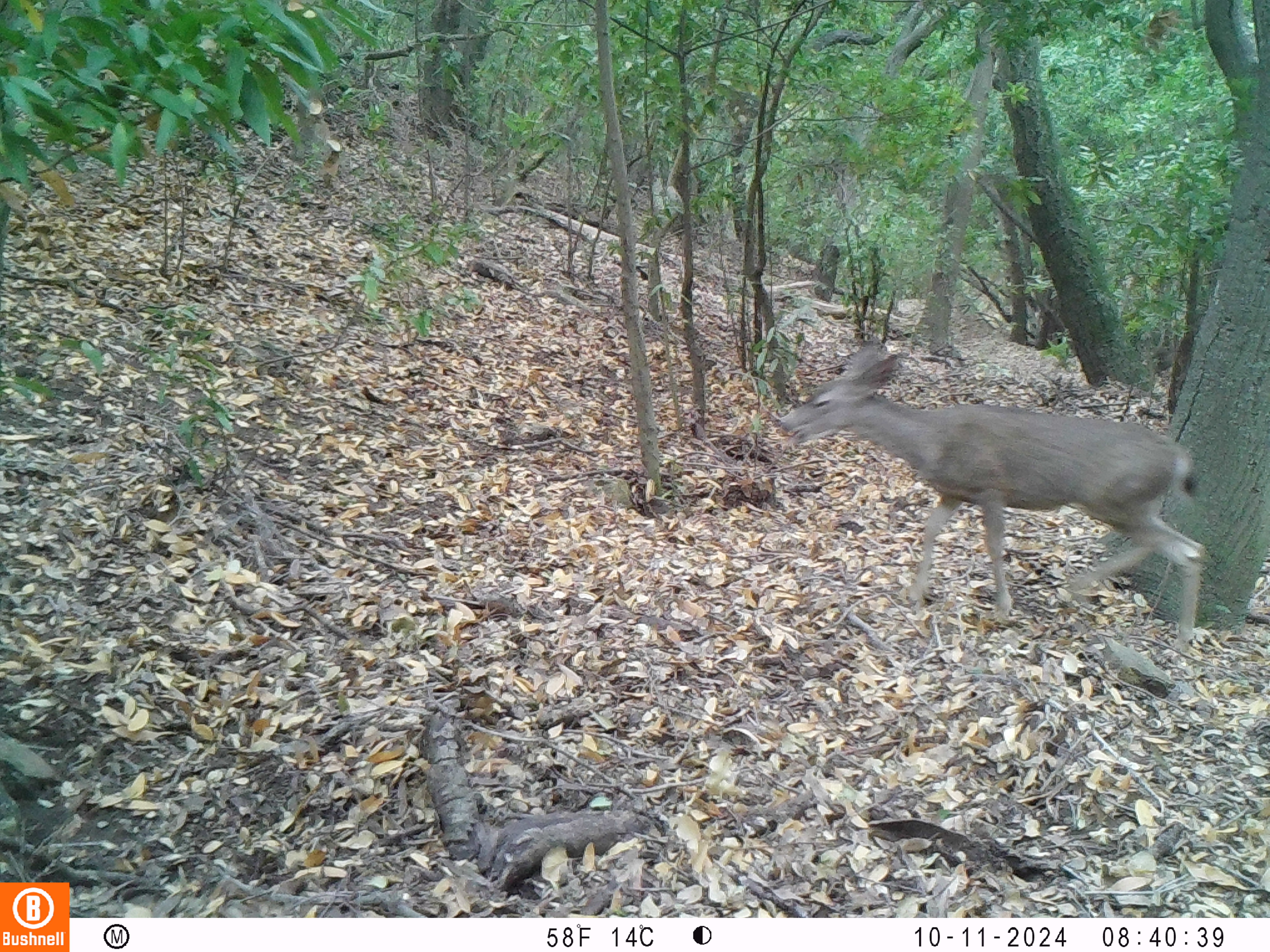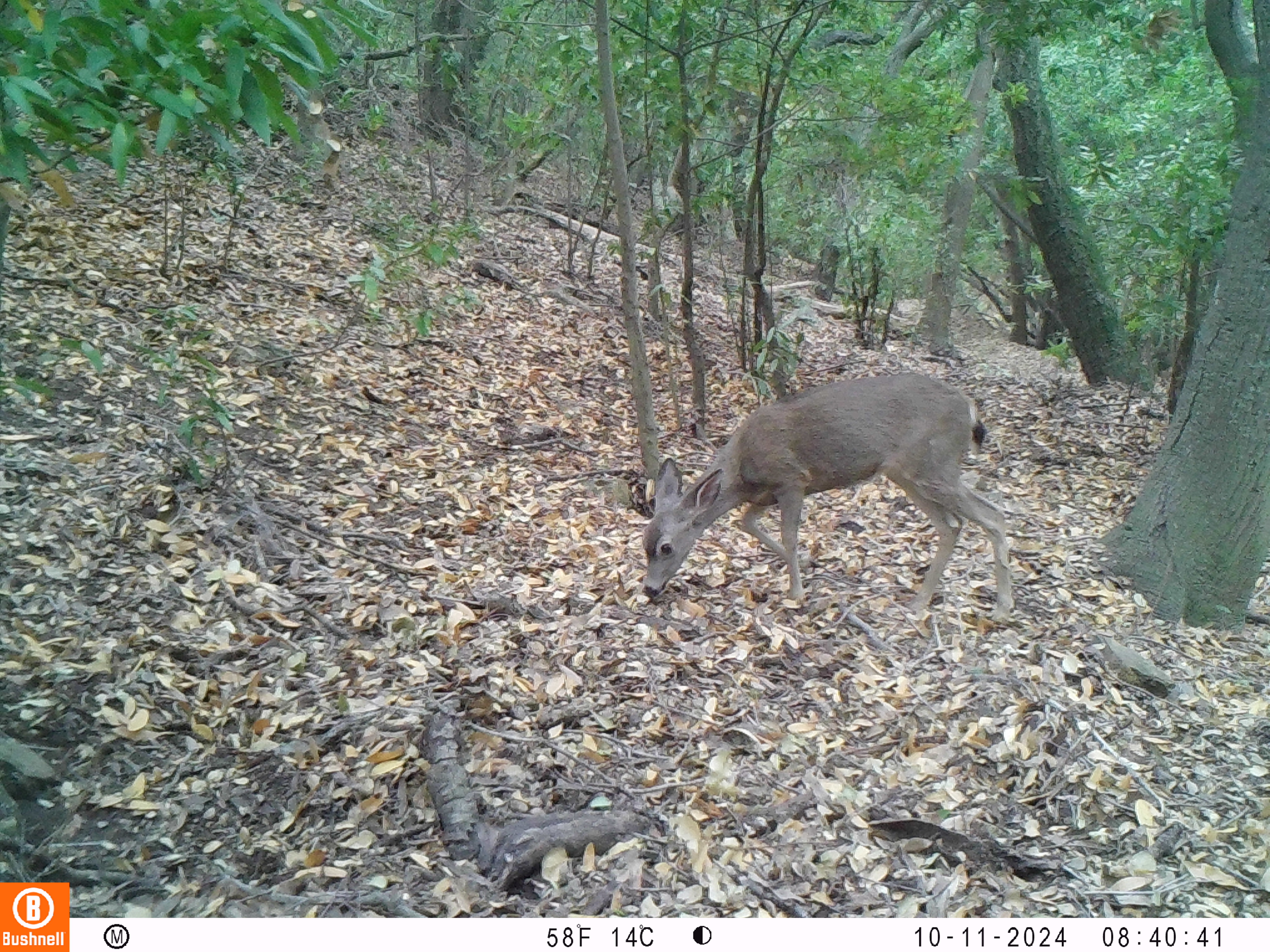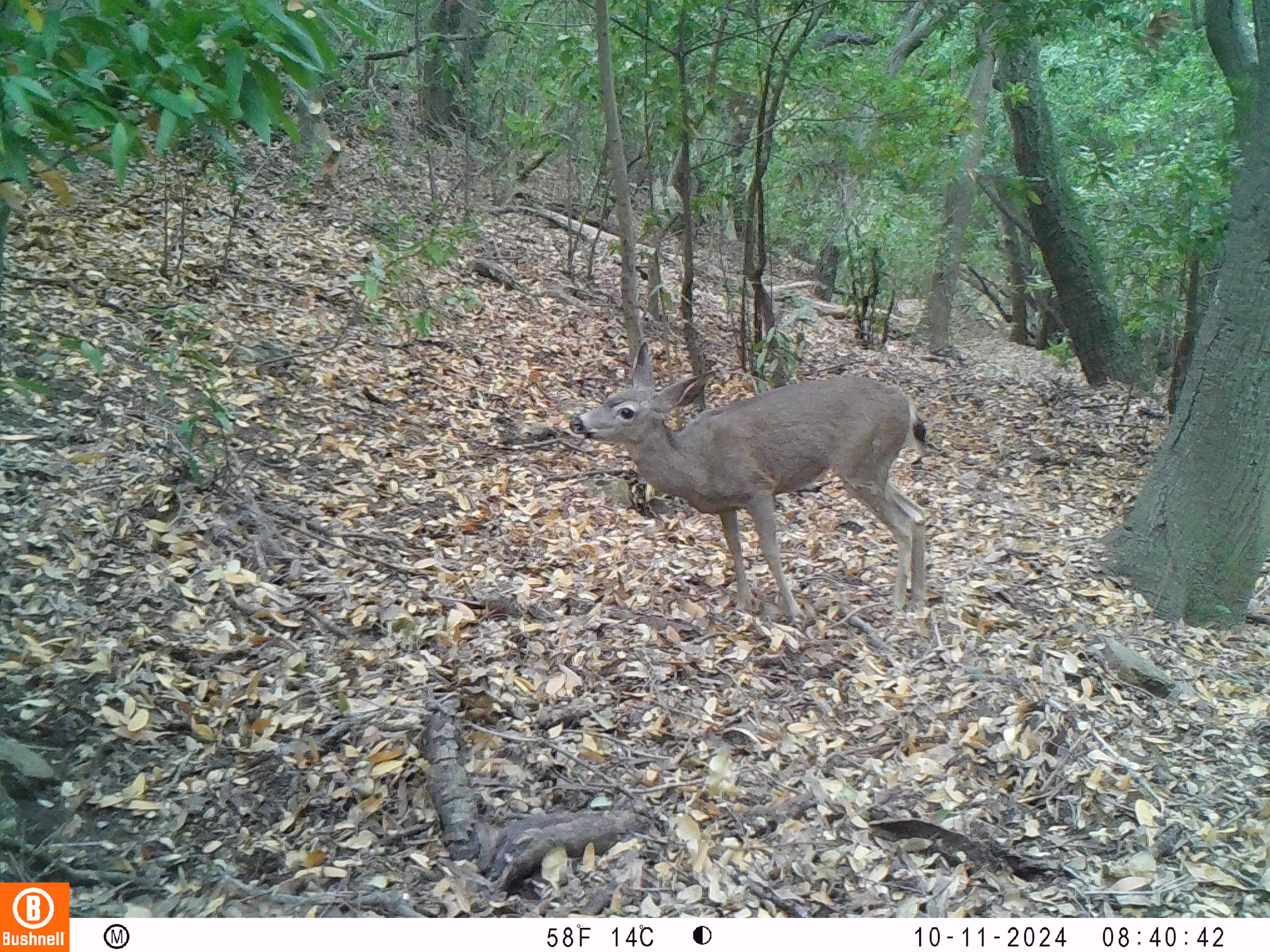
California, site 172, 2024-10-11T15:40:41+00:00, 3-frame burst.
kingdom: Animalia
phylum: Chordata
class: Mammalia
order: Artiodactyla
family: Cervidae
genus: Odocoileus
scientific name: Odocoileus hemionus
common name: mule deer